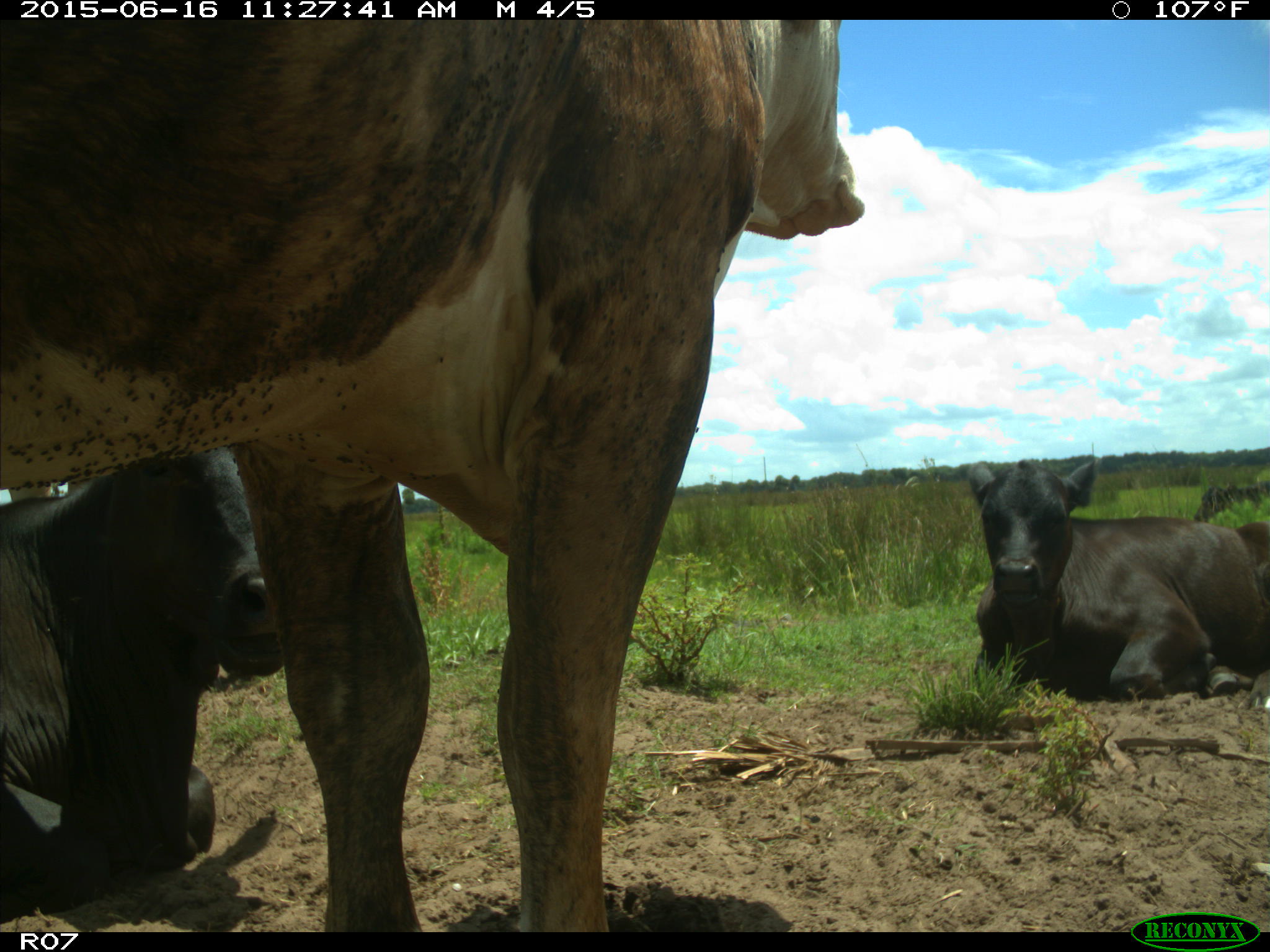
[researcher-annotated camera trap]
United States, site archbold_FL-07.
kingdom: Animalia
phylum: Chordata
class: Mammalia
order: Artiodactyla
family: Bovidae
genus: Bos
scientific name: Bos taurus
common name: domestic cow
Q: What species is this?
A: Bos taurus (domestic cow).